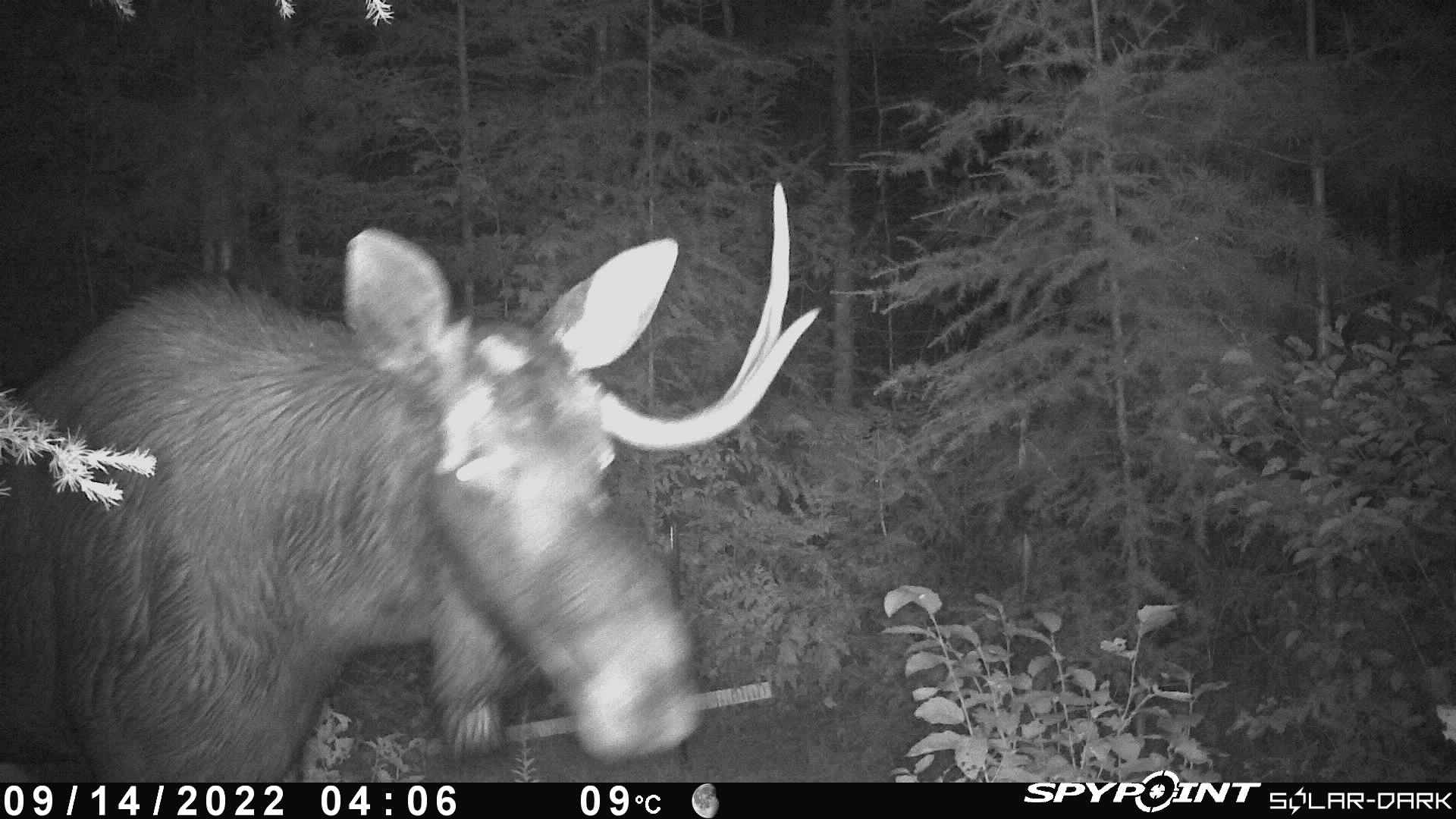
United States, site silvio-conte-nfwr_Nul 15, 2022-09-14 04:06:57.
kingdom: Animalia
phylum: Chordata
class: Mammalia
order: Artiodactyla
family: Cervidae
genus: Alces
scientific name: Alces alces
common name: moose